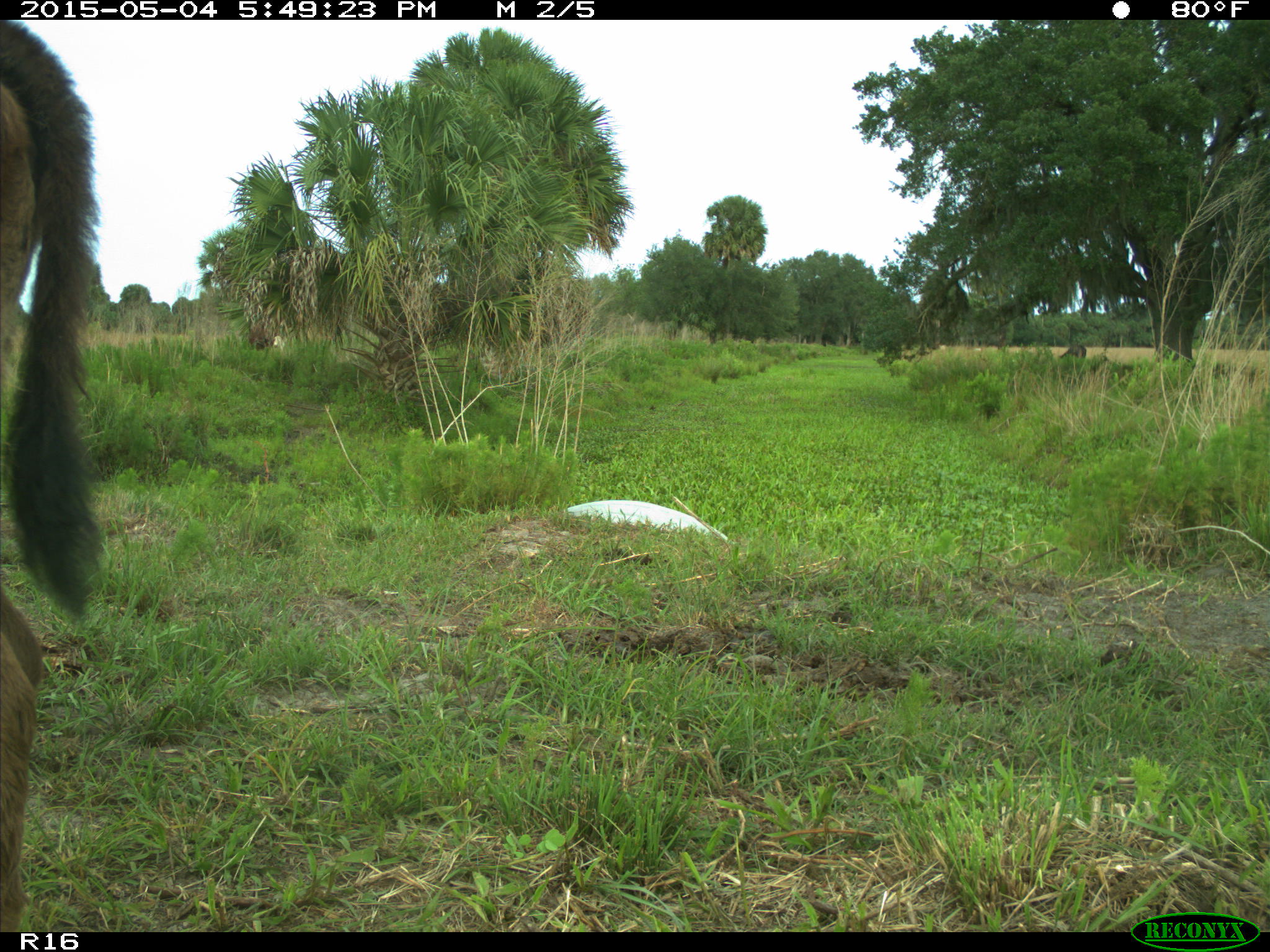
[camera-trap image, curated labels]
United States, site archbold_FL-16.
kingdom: Animalia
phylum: Chordata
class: Mammalia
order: Artiodactyla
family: Bovidae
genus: Bos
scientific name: Bos taurus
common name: domestic cow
Bos taurus (domestic cow).